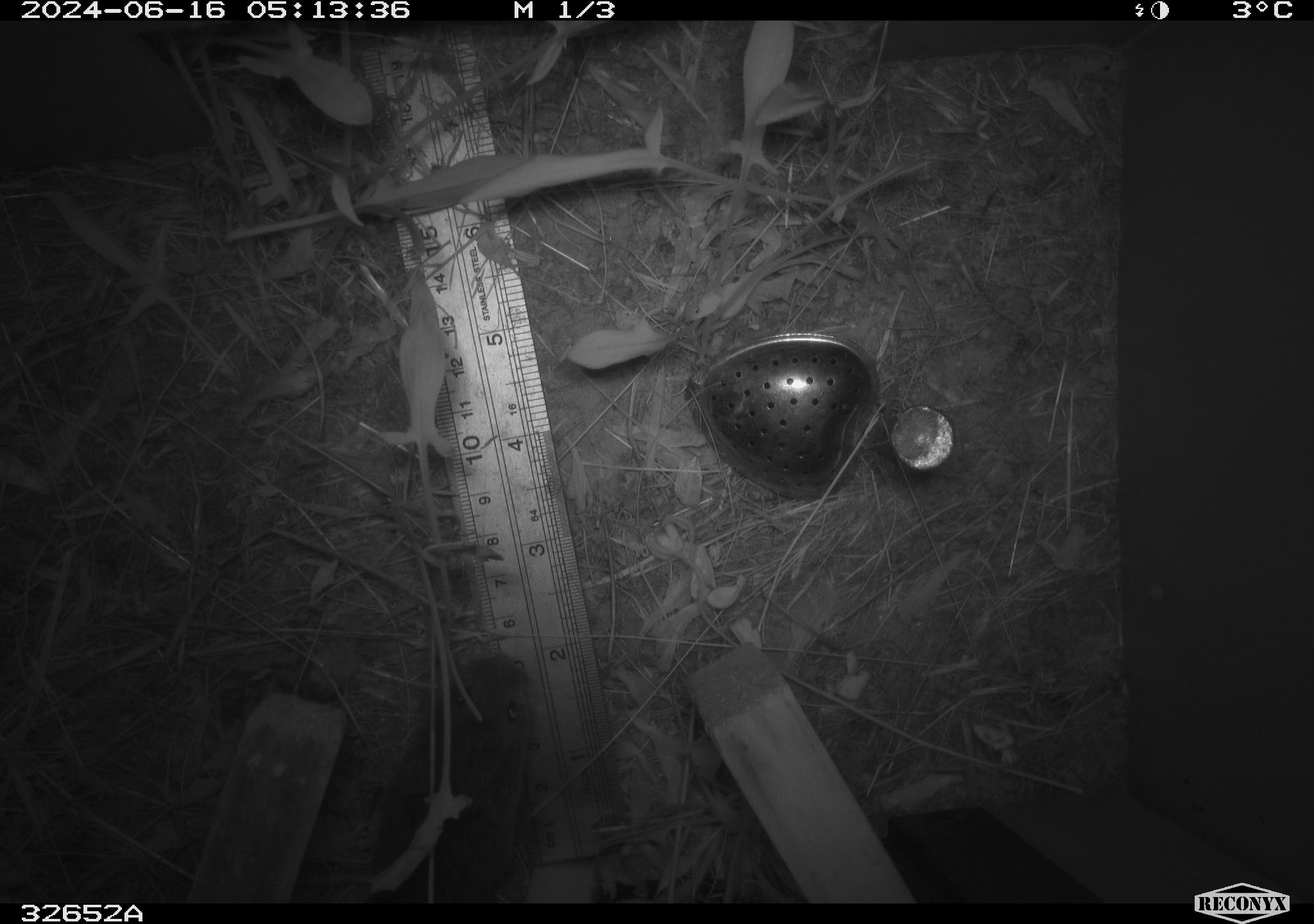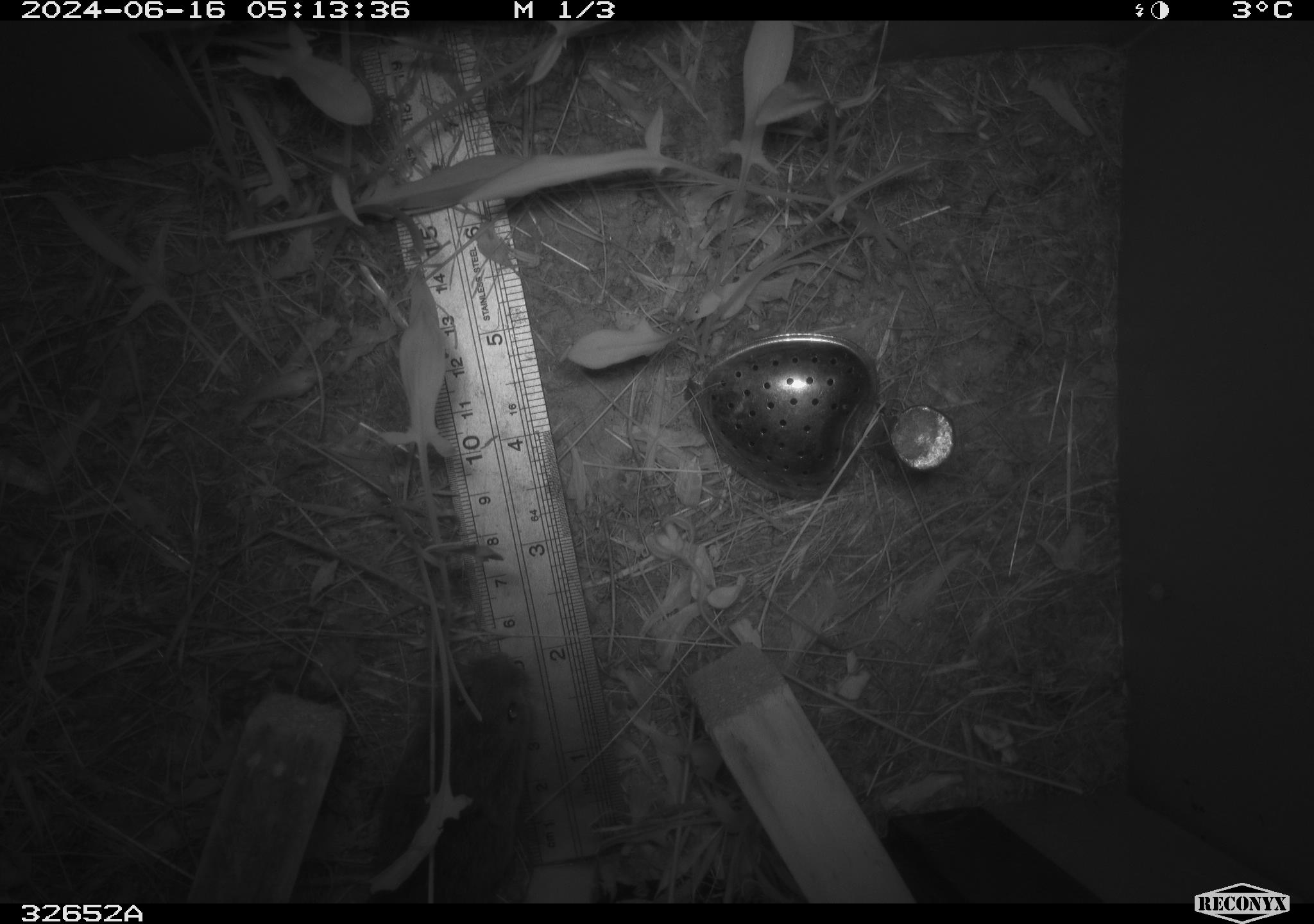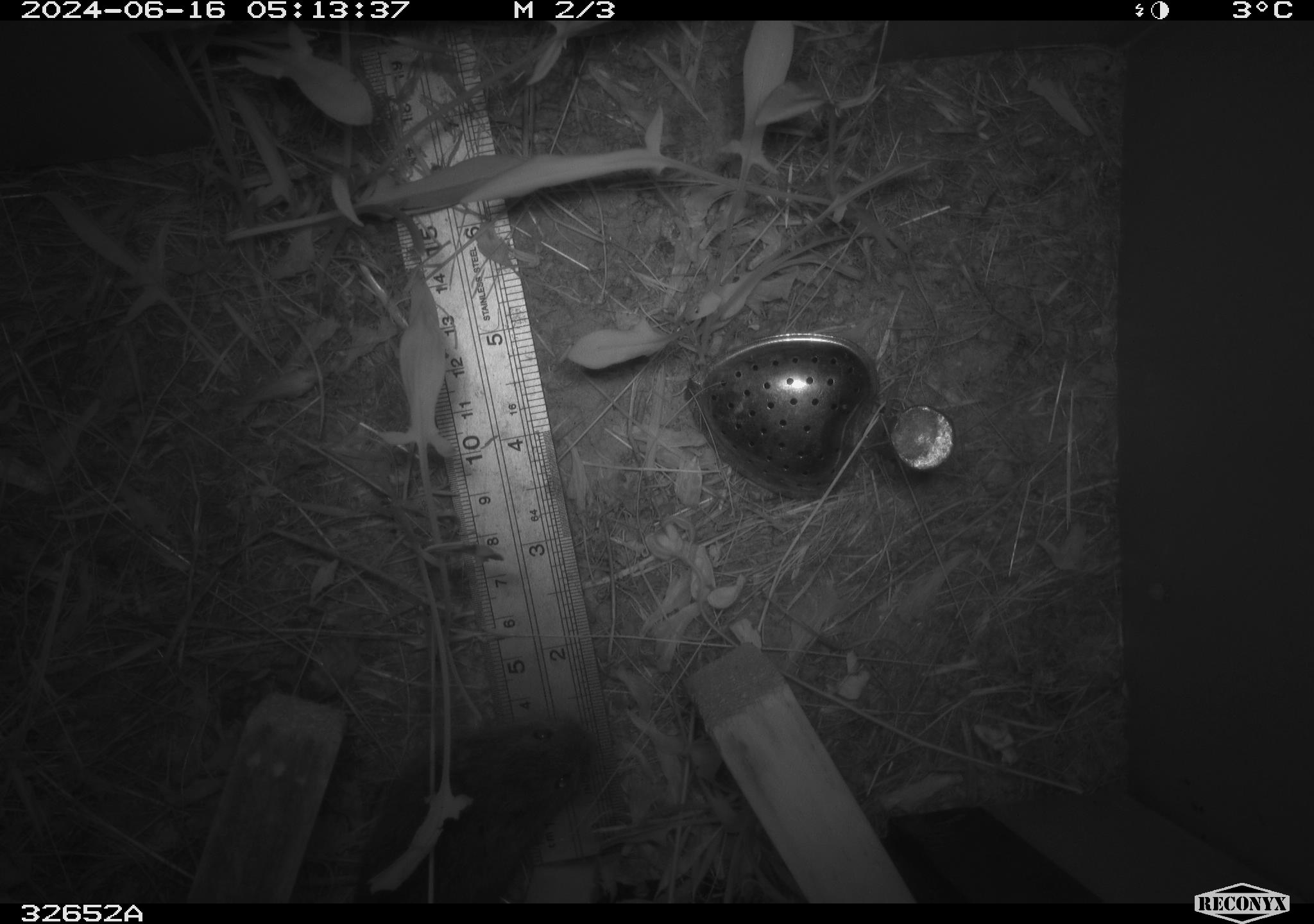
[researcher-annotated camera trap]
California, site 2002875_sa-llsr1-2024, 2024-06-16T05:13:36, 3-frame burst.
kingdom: Animalia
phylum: Chordata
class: Mammalia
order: Rodentia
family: Cricetidae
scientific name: Arvicolinae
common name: voles, lemmings, and muskrats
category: arvicolinae subfamily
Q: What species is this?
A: Arvicolinae subfamily (voles, lemmings, and muskrats) (Arvicolinae).